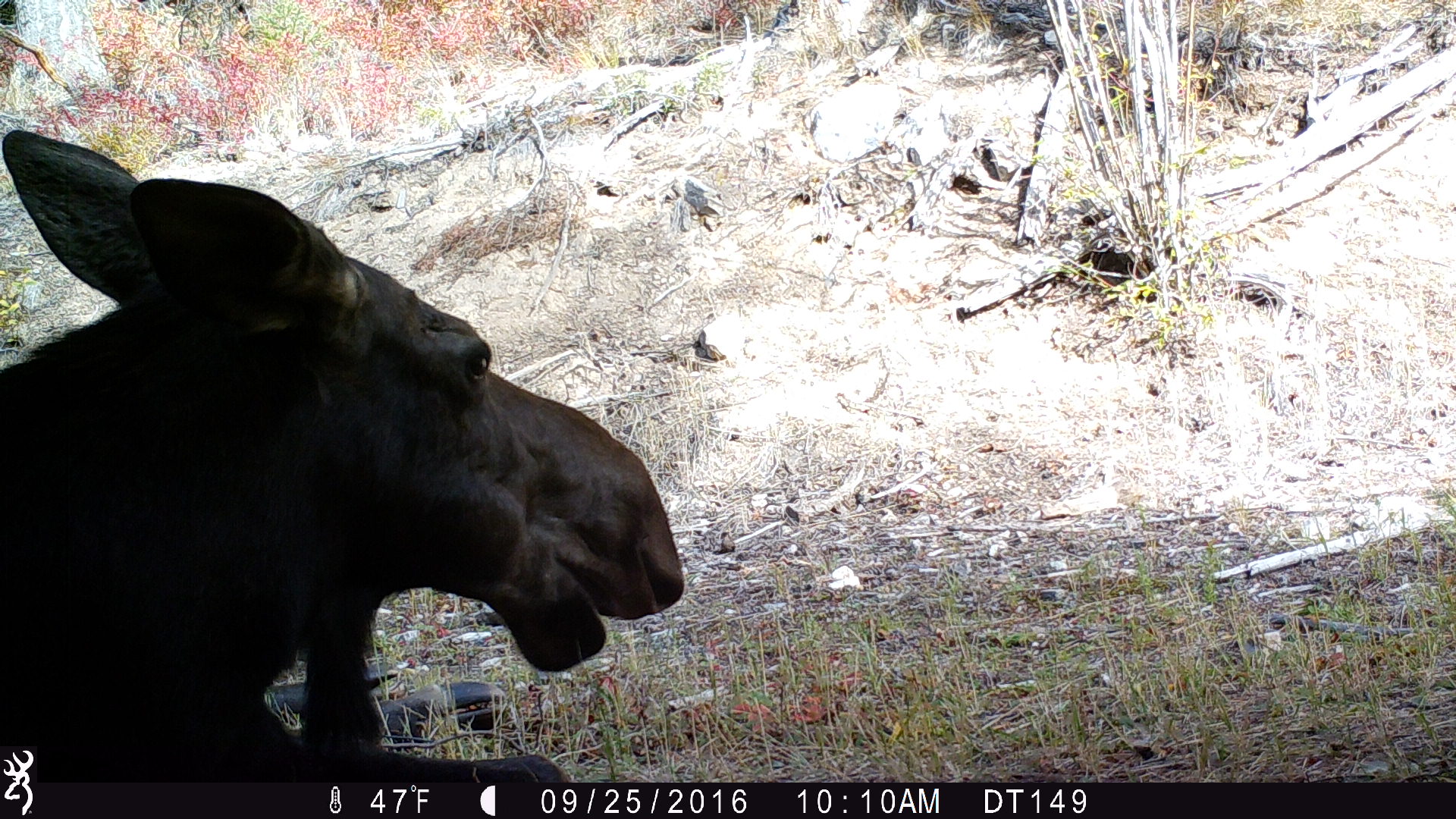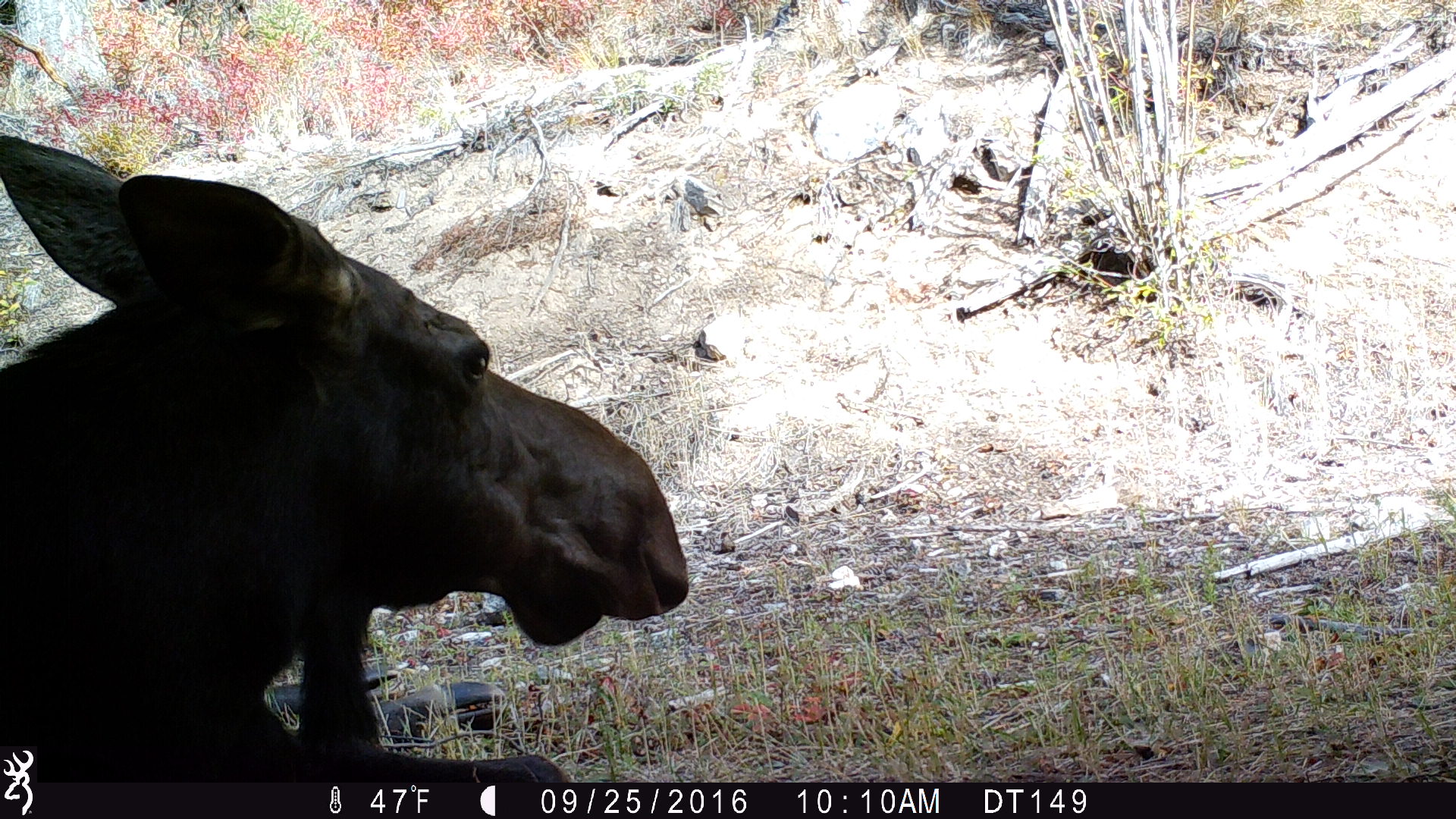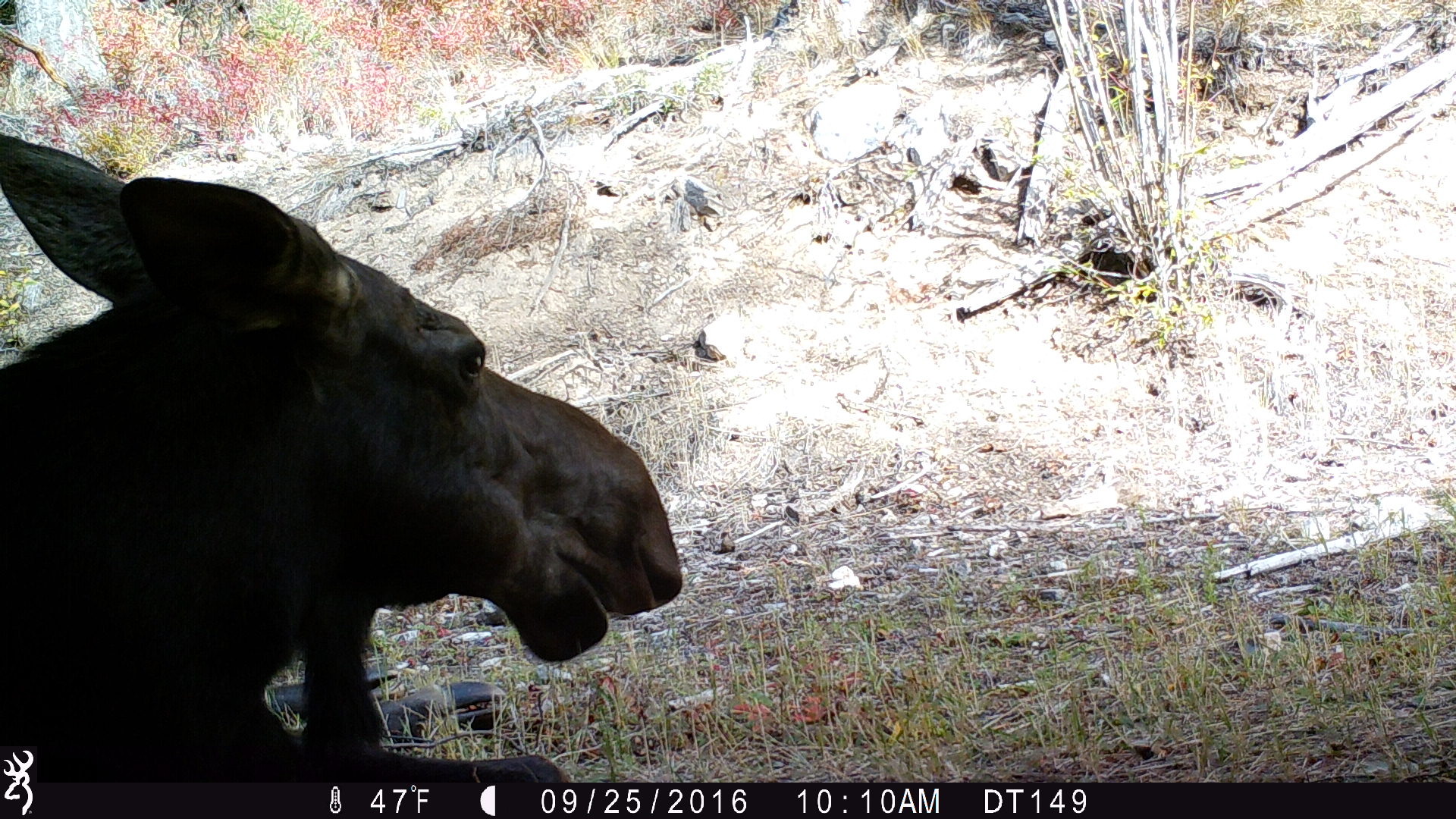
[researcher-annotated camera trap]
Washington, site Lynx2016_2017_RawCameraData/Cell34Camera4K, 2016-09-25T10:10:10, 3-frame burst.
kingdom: Animalia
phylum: Chordata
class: Mammalia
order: Artiodactyla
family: Cervidae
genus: Alces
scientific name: Alces alces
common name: moose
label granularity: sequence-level